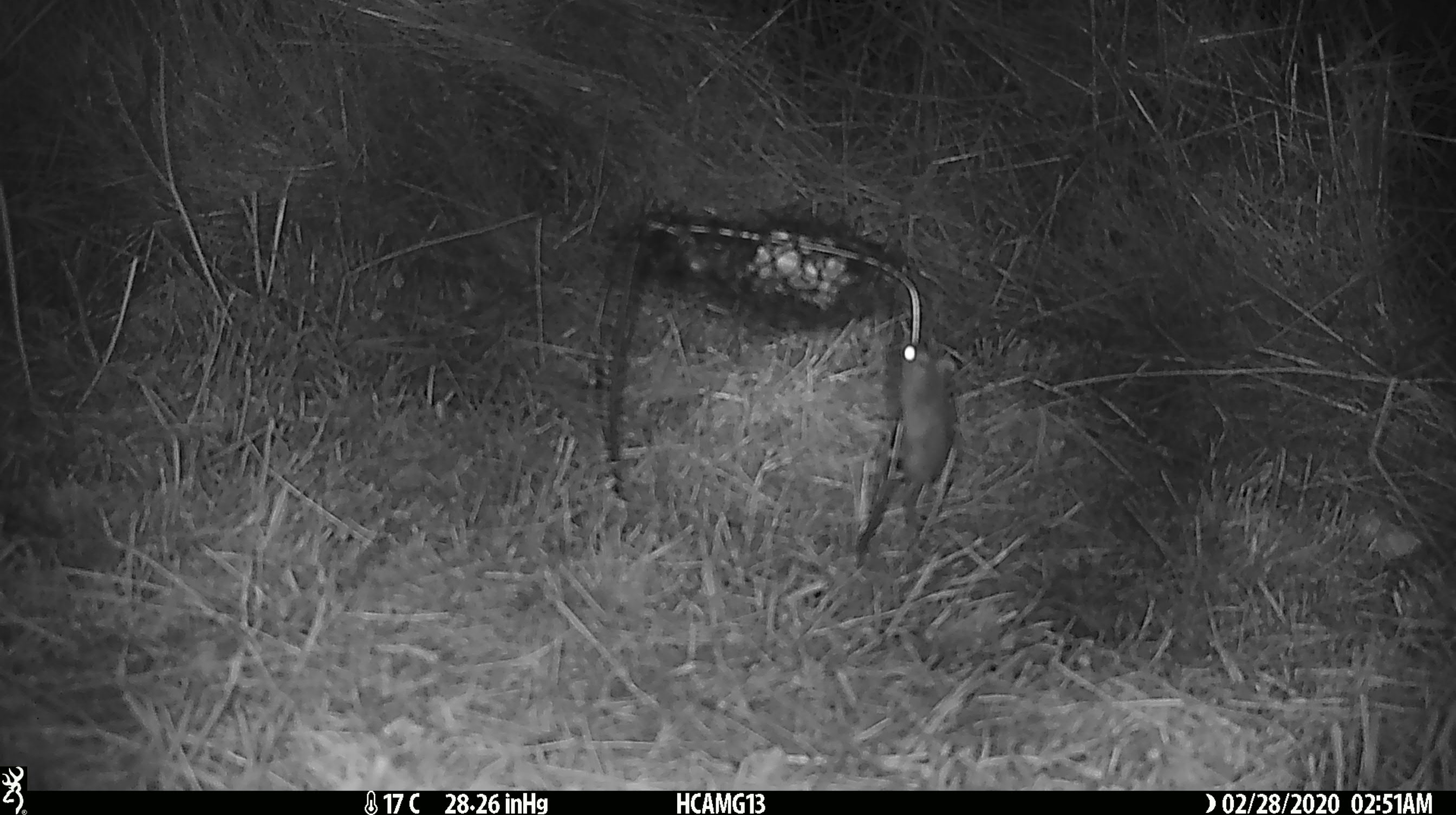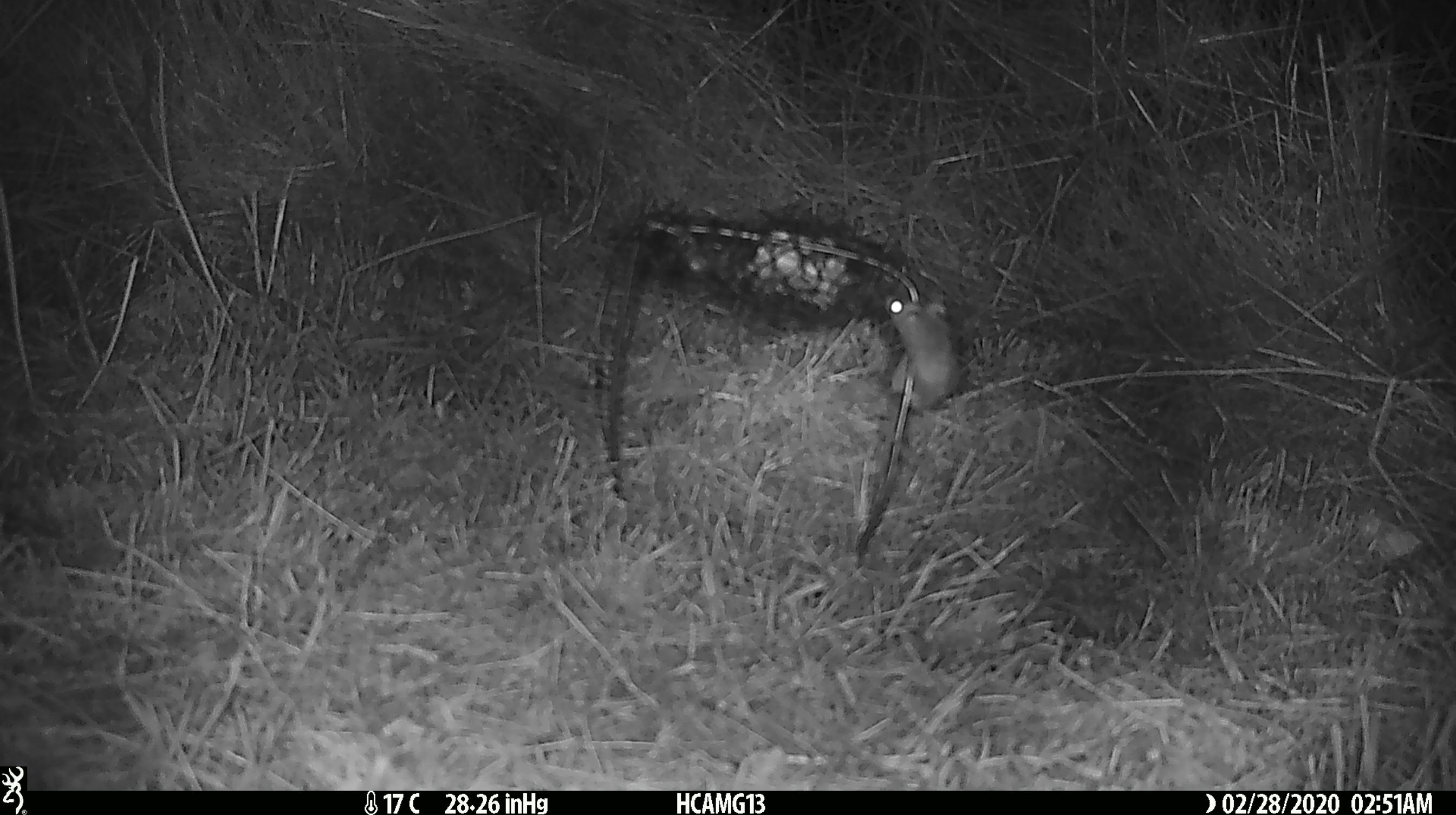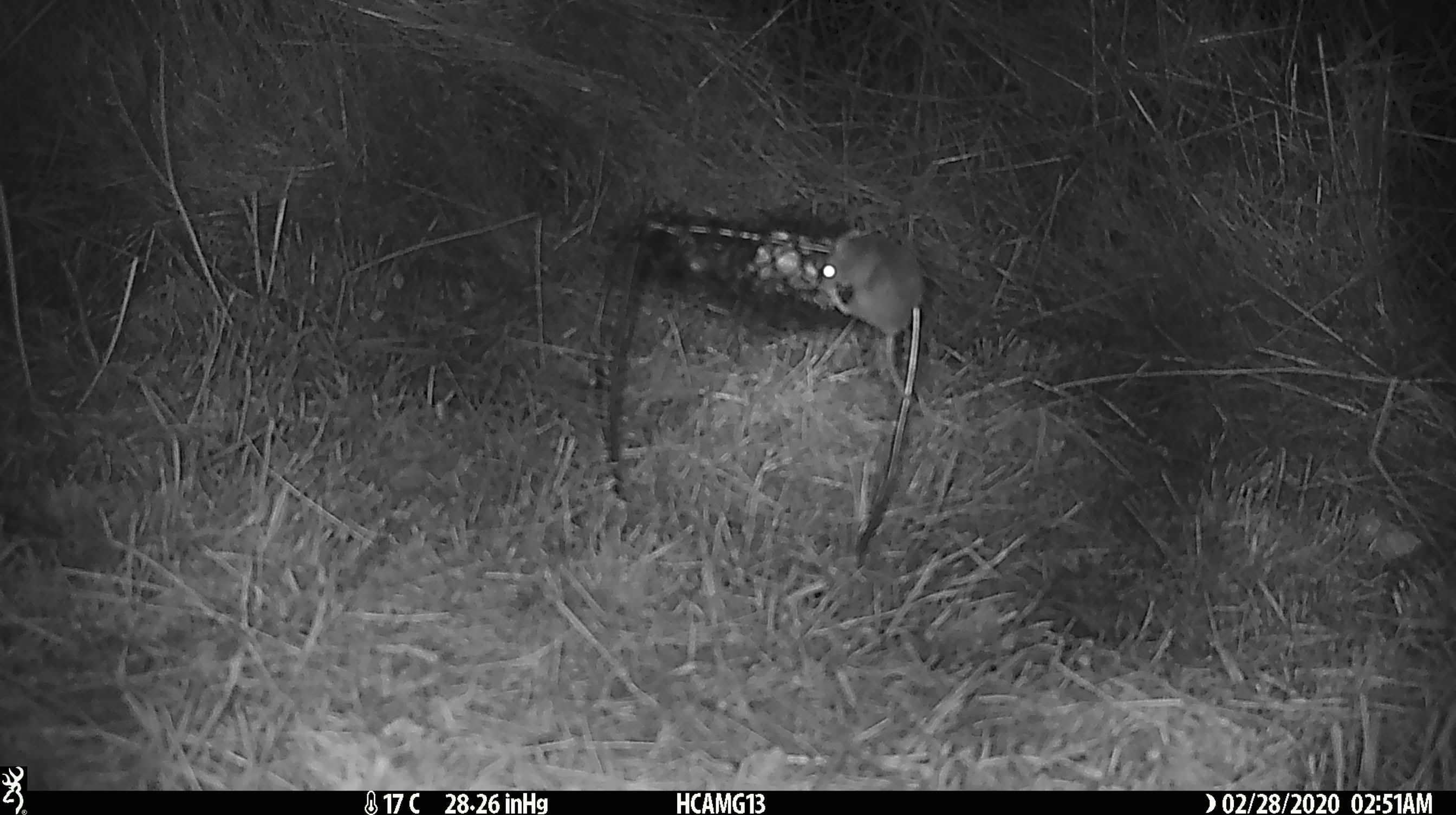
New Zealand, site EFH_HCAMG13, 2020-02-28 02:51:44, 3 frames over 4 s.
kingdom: Animalia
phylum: Chordata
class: Mammalia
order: Rodentia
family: Muridae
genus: Mus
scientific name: Mus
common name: mouse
Mouse (Mus).